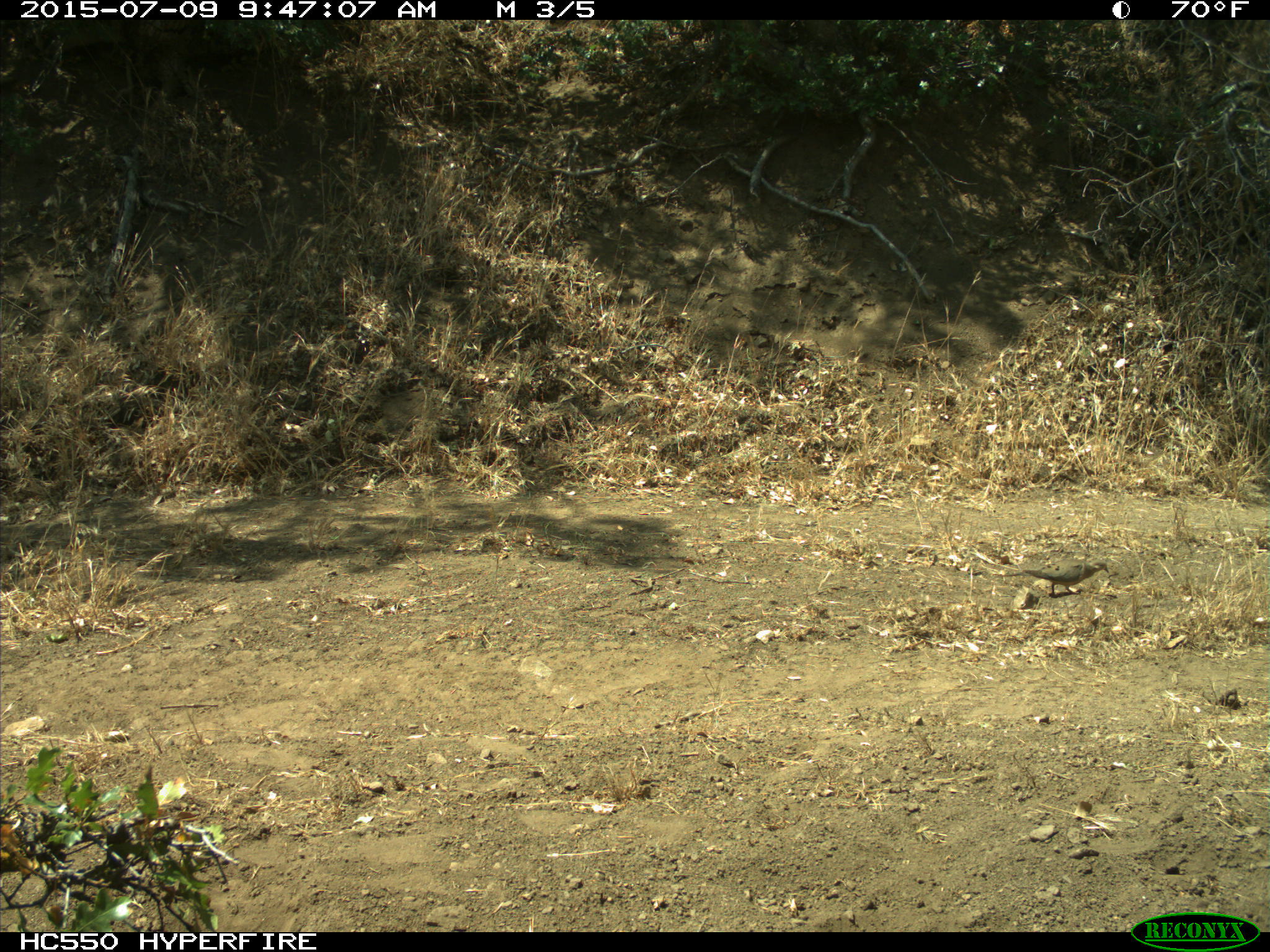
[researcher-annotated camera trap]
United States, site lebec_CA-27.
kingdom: Animalia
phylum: Chordata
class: Aves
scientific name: Aves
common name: birds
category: unidentified bird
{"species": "unidentified bird (birds) (Aves)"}